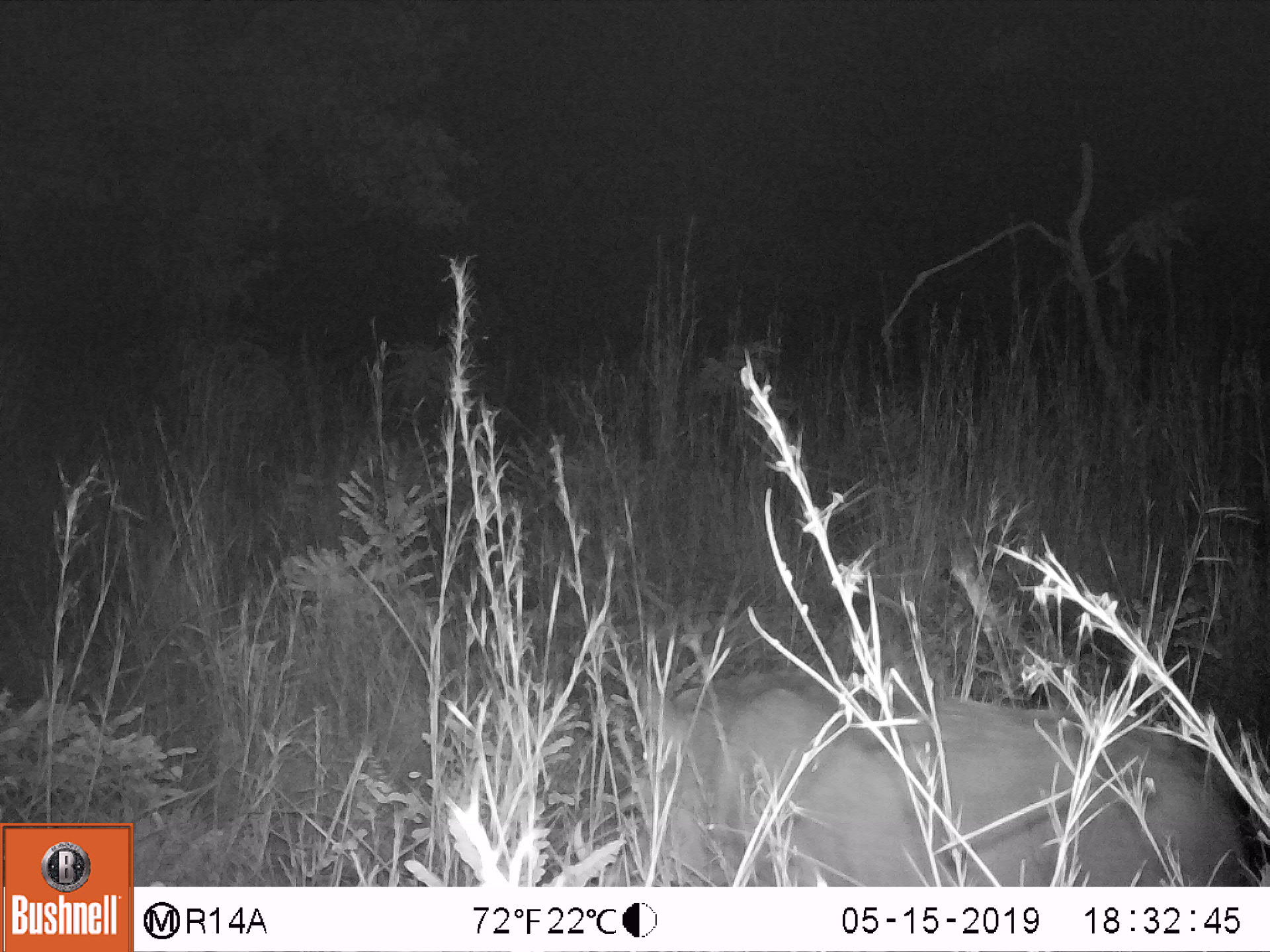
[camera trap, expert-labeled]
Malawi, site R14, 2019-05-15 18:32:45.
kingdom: Animalia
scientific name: Animalia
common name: other animal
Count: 1.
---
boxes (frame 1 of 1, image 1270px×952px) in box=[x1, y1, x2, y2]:
other animal: box=[626, 647, 1262, 884]